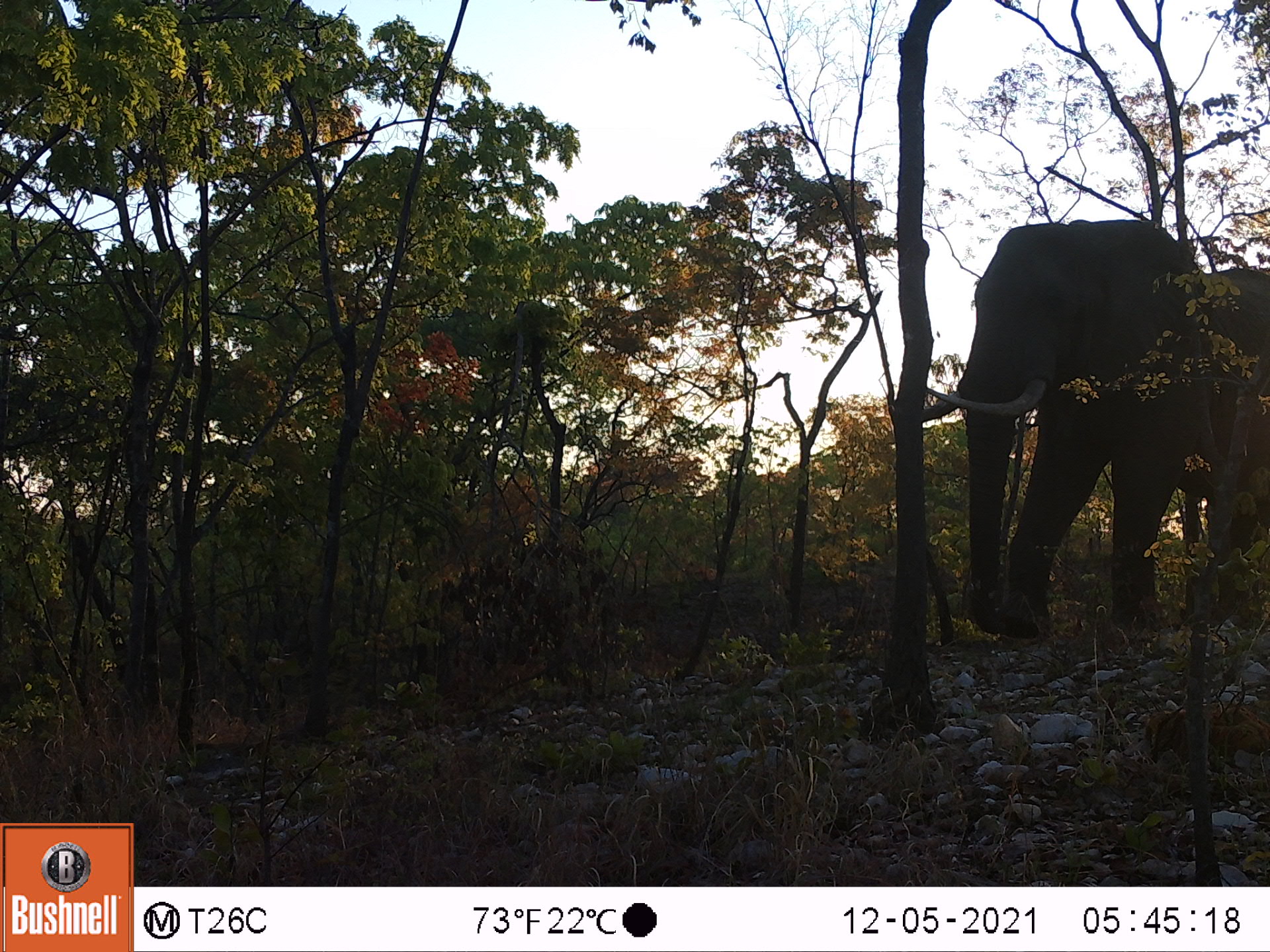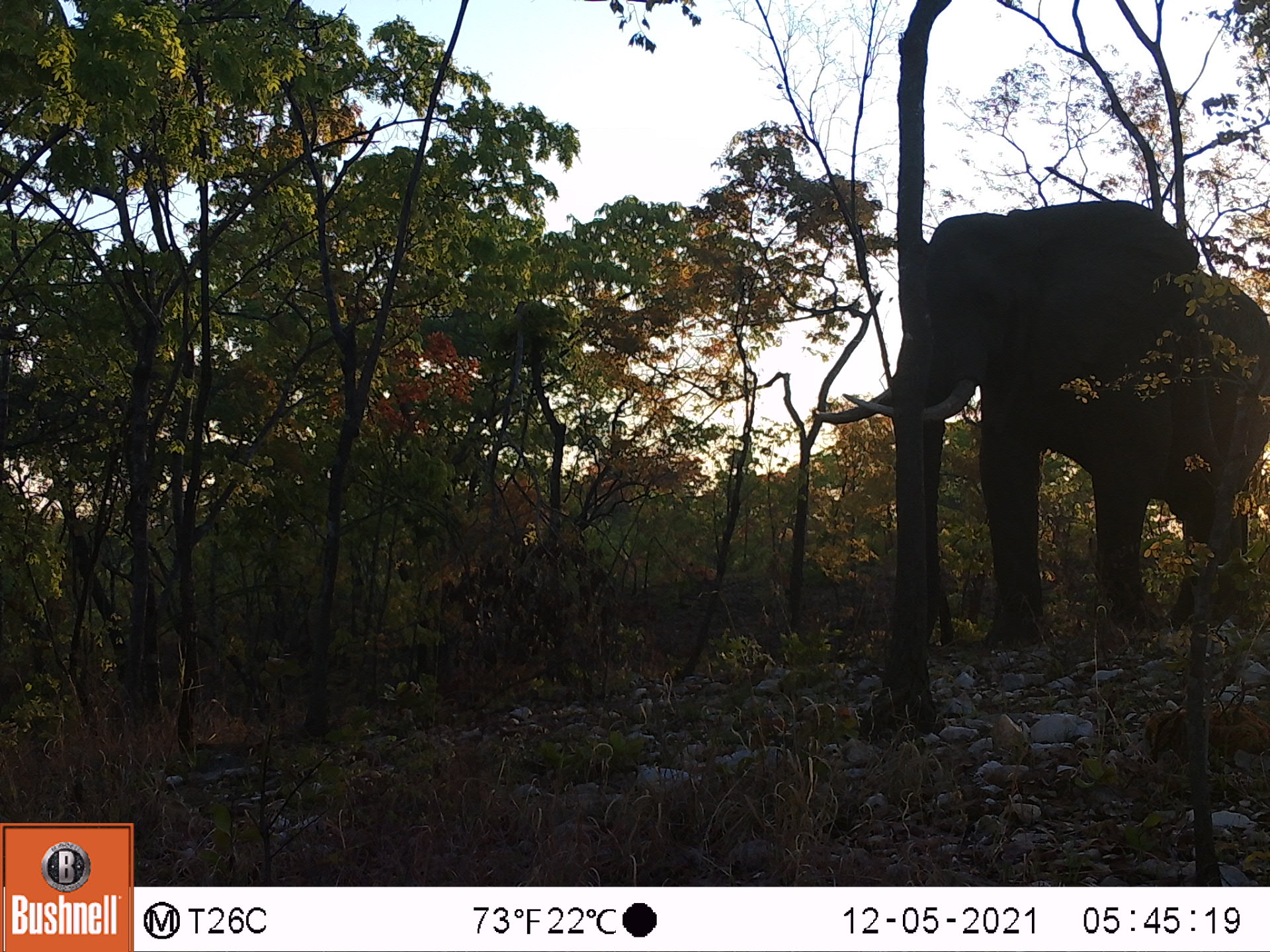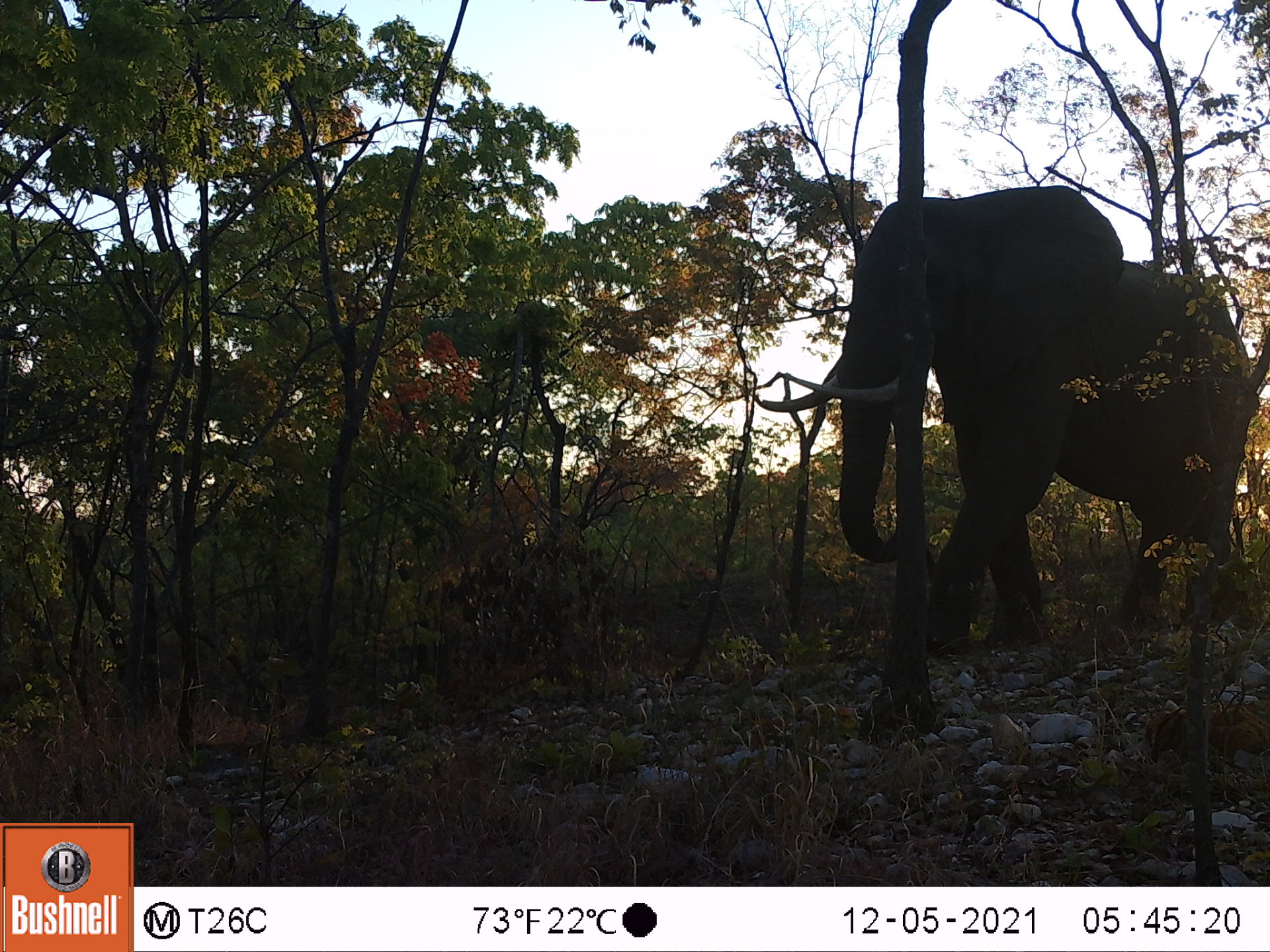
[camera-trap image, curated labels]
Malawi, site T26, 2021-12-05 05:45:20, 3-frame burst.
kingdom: Animalia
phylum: Chordata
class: Mammalia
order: Proboscidea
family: Elephantidae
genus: Loxodonta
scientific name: Loxodonta africana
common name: african savanna elephant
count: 1